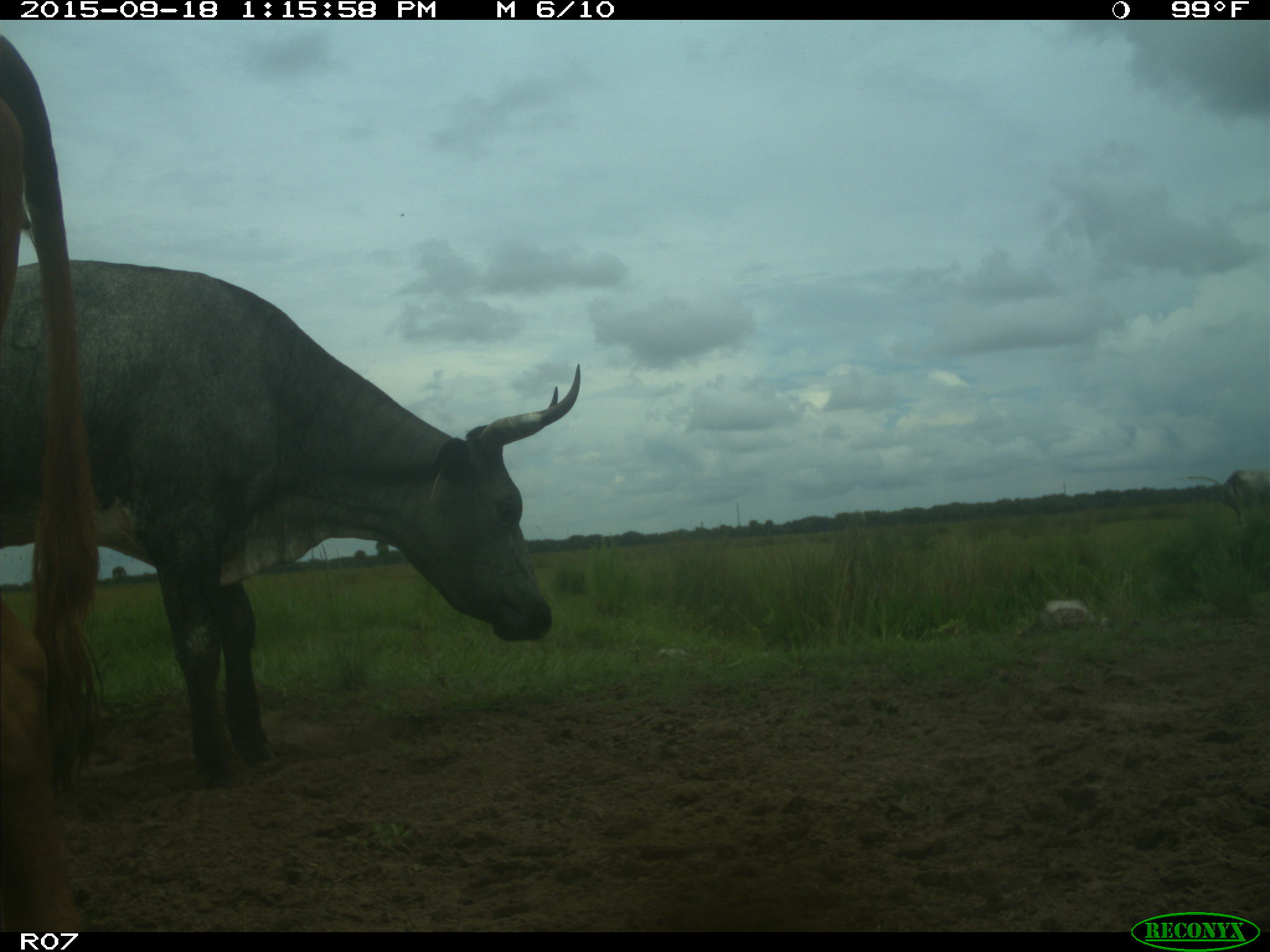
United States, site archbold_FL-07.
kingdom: Animalia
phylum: Chordata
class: Mammalia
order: Artiodactyla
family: Bovidae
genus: Bos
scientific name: Bos taurus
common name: domestic cow